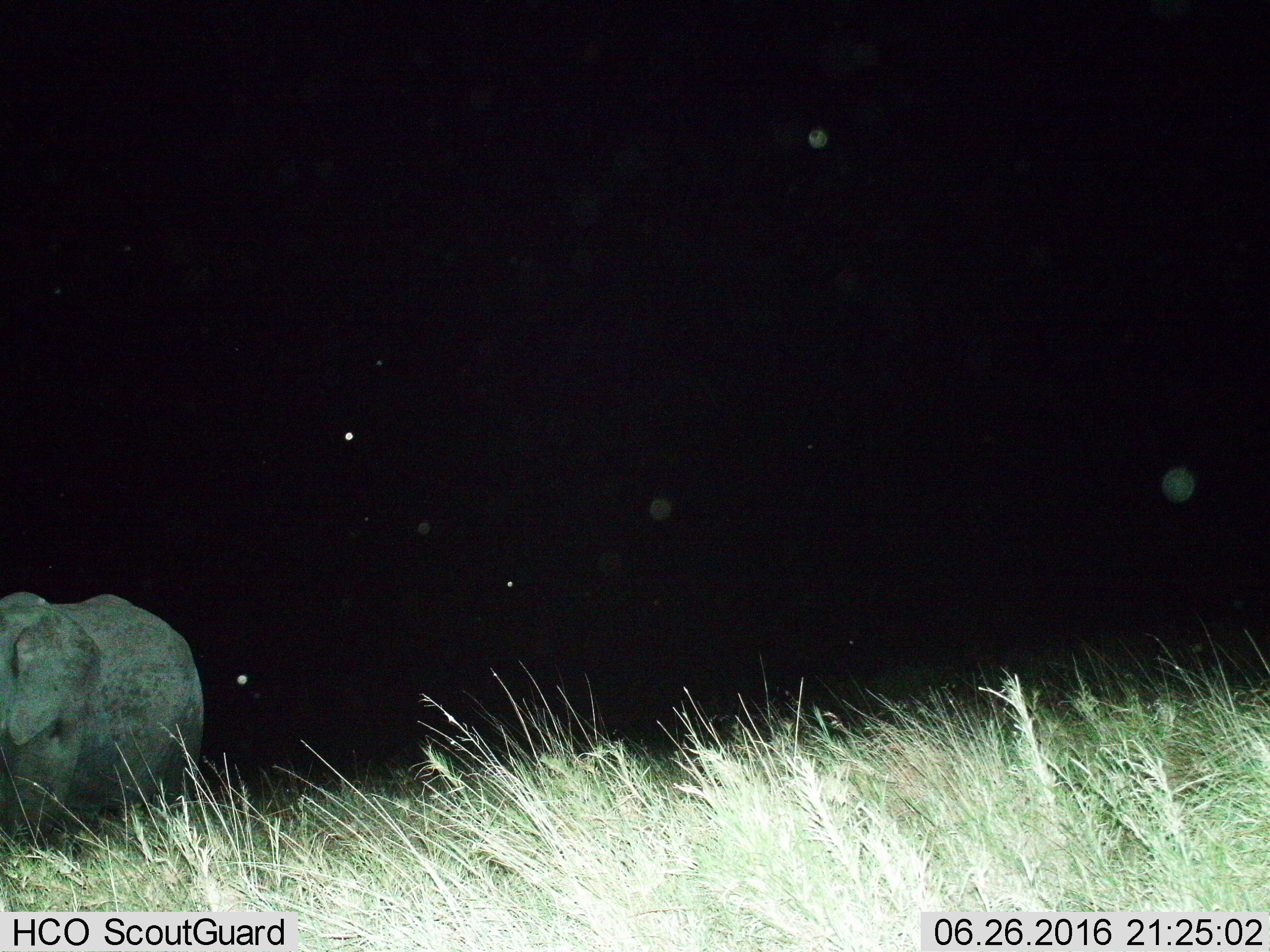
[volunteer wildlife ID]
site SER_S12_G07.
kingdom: Animalia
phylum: Chordata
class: Mammalia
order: Proboscidea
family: Elephantidae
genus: Loxodonta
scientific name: Loxodonta africana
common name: african bush elephant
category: elephant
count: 1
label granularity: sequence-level